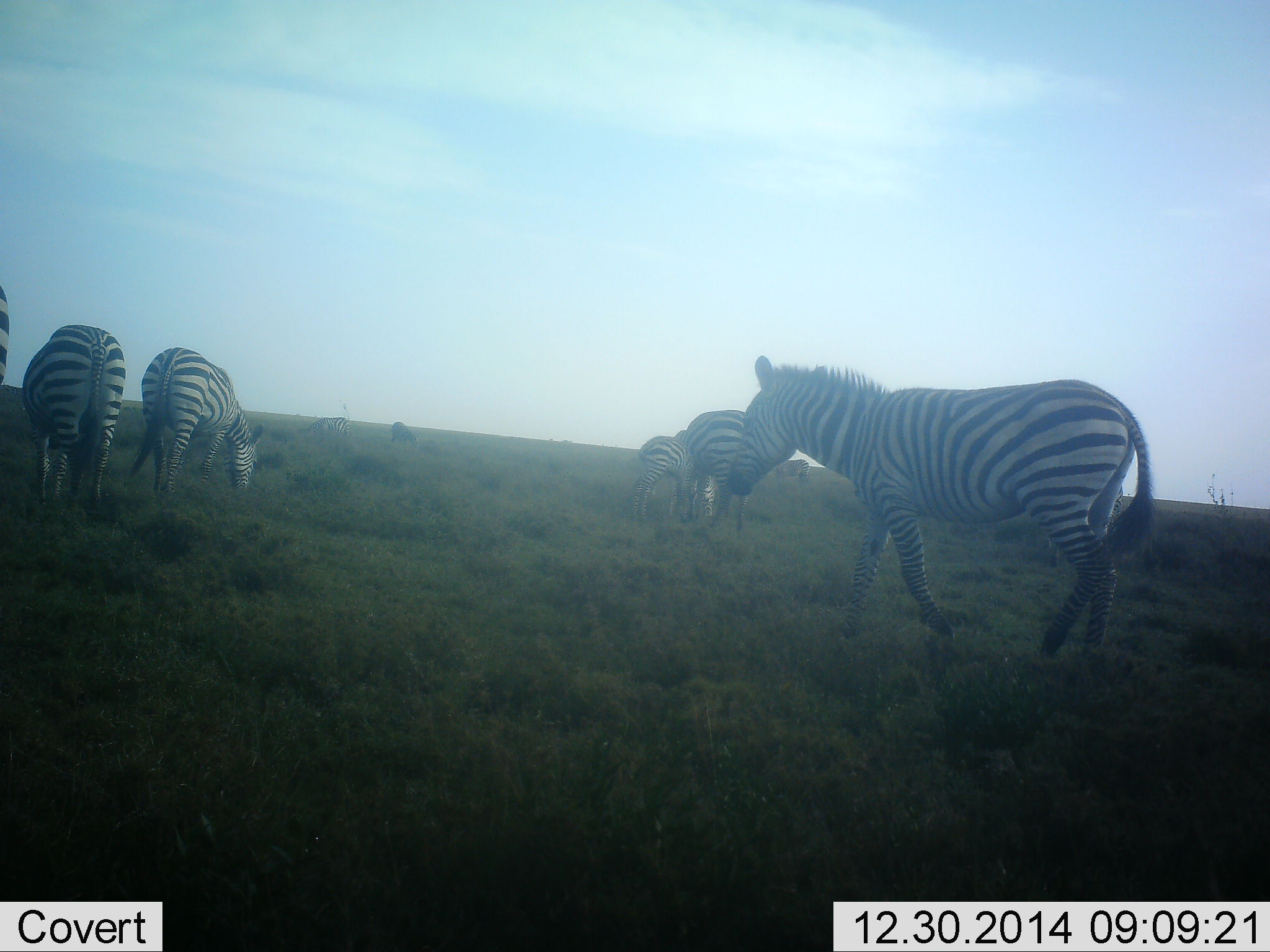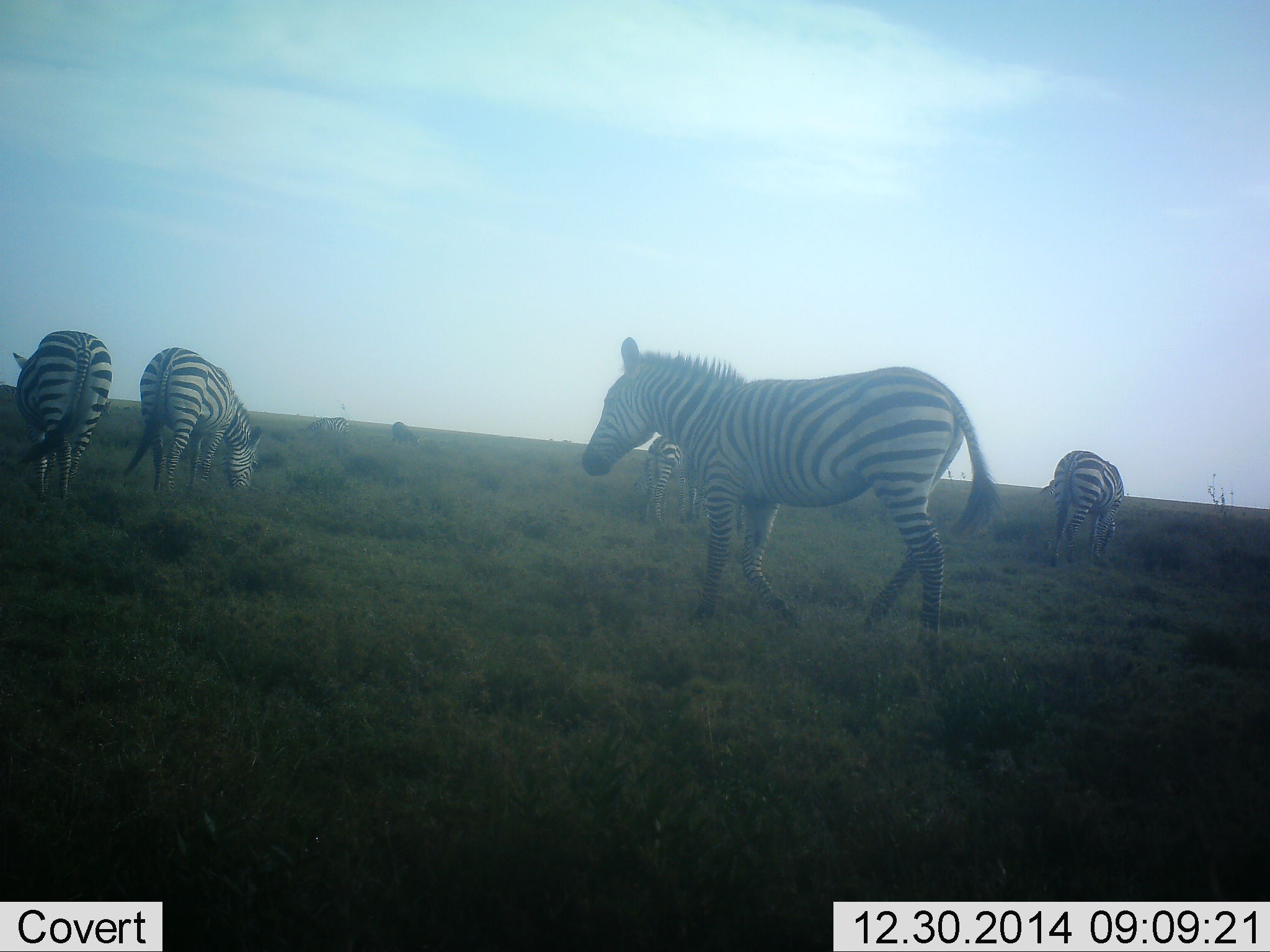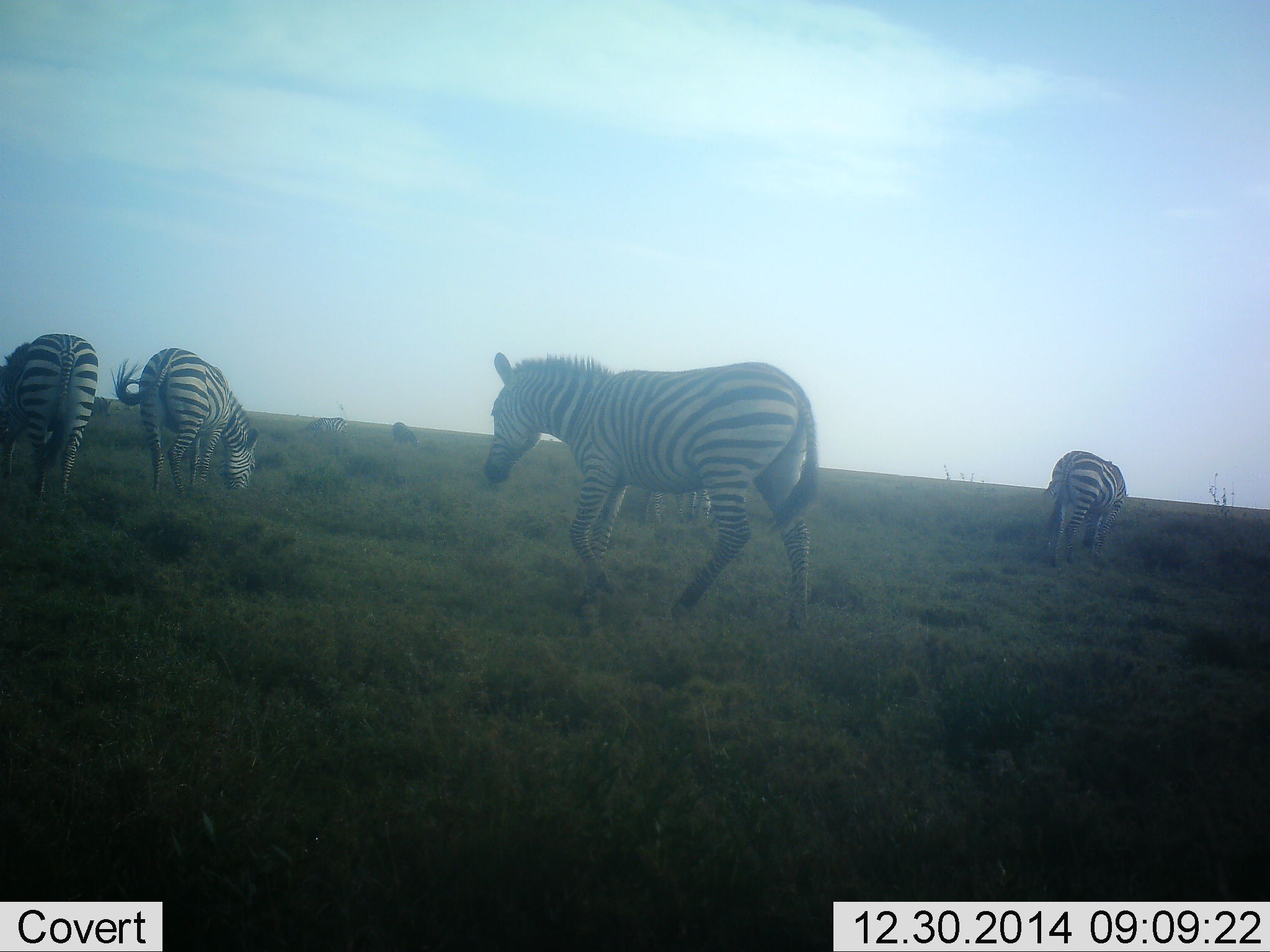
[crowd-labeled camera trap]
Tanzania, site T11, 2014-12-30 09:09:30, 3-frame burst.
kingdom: Animalia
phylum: Chordata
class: Mammalia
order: Perissodactyla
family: Equidae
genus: Equus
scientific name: Equus quagga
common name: plains zebra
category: zebra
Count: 5.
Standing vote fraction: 60%.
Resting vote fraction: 10%.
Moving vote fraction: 90%.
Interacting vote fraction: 10%.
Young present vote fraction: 10%.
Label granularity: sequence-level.